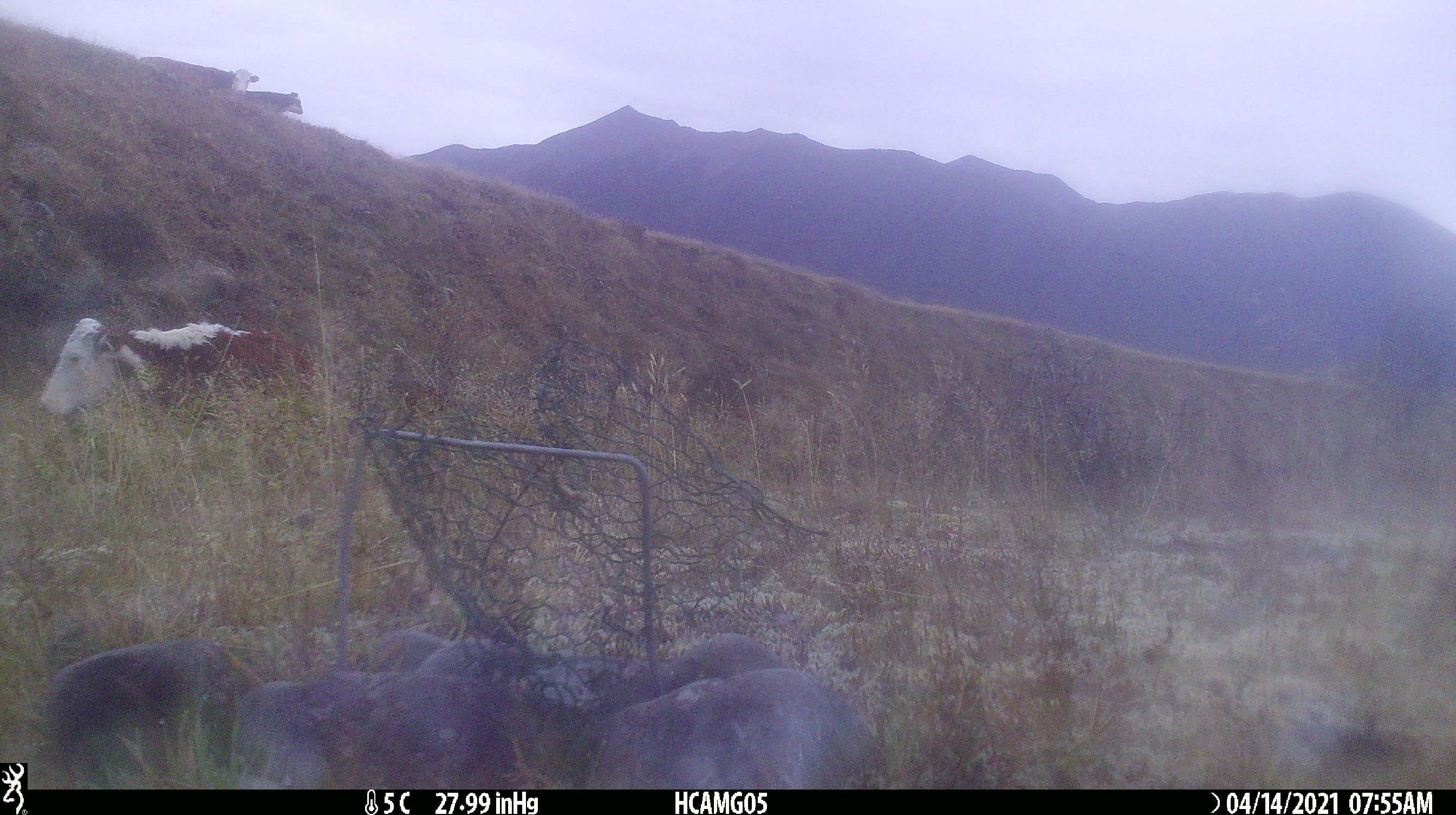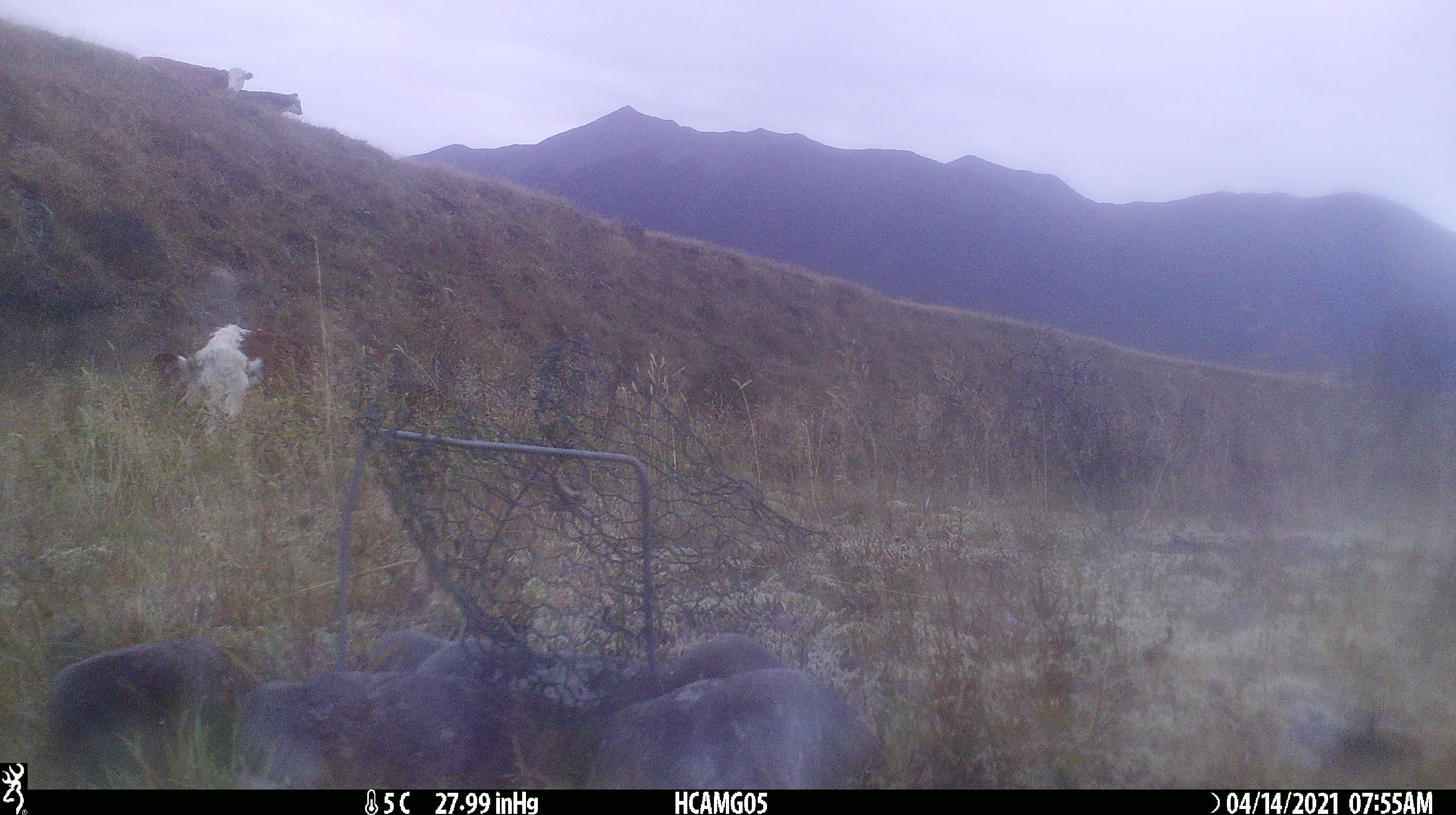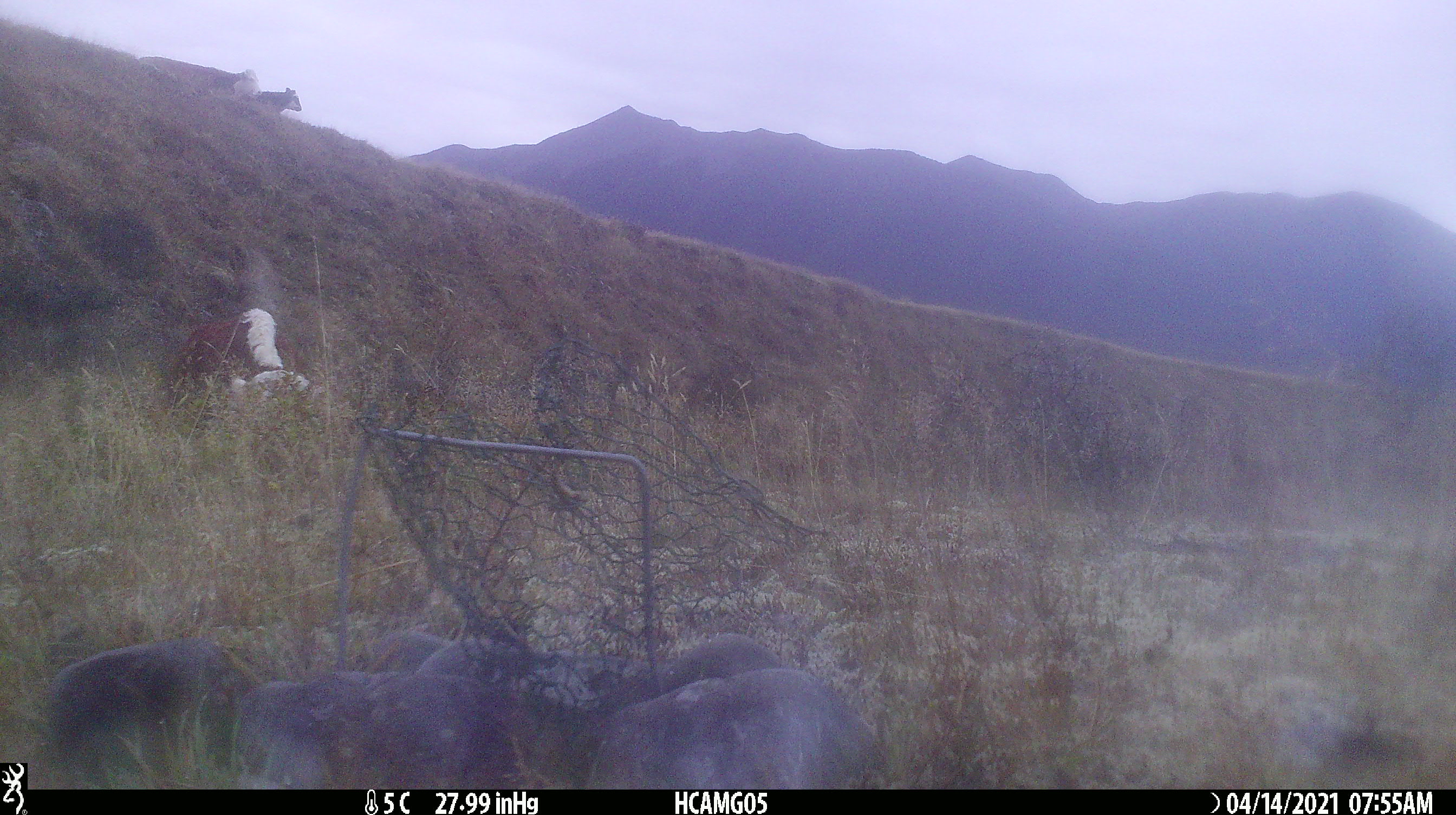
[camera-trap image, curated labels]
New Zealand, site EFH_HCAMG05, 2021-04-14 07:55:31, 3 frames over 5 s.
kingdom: Animalia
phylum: Chordata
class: Mammalia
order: Artiodactyla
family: Bovidae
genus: Bos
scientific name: Bos taurus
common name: domestic cow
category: cow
Cow (domestic cow) (Bos taurus).